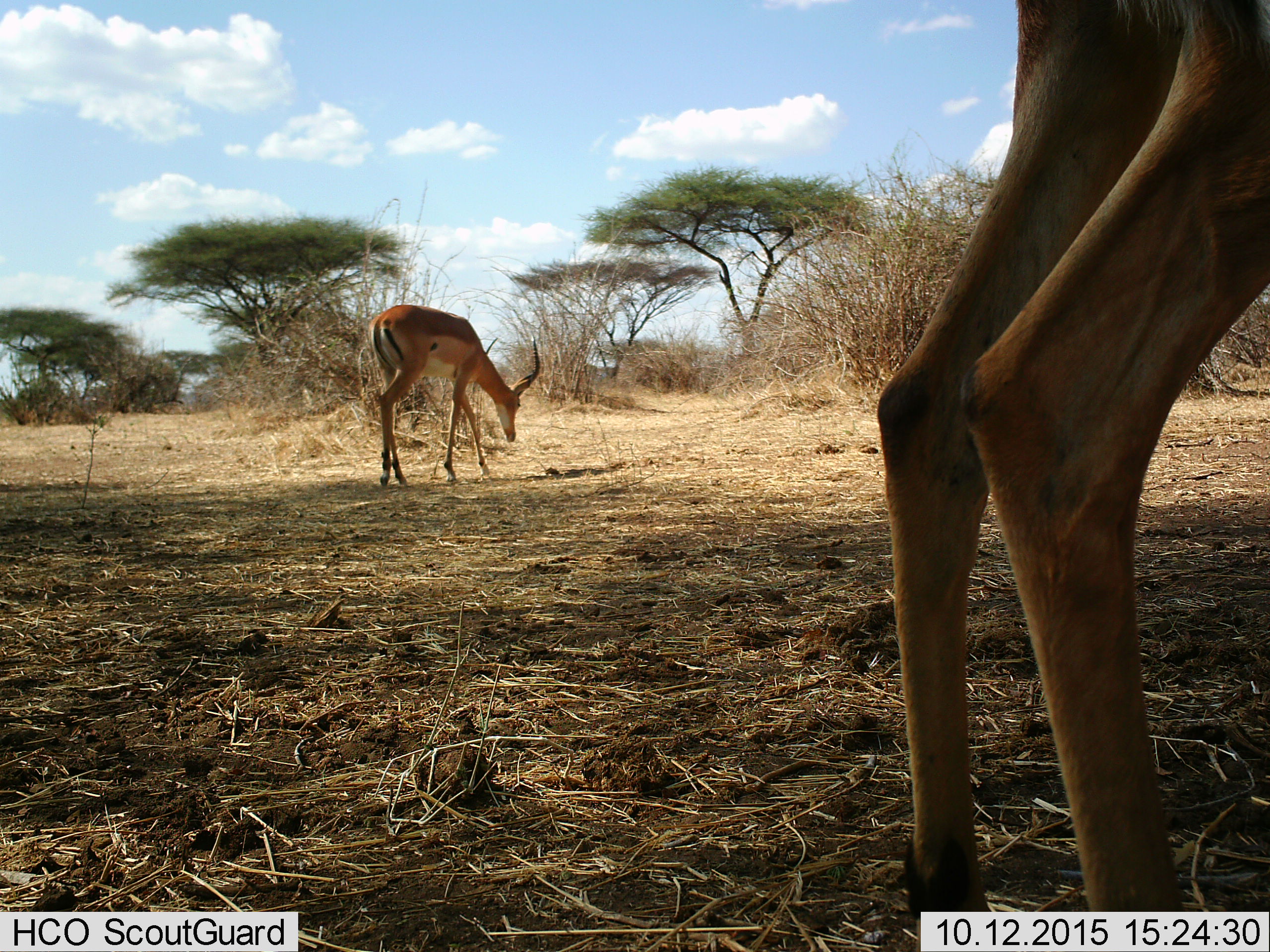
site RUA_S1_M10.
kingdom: Animalia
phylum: Chordata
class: Mammalia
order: Artiodactyla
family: Bovidae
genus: Aepyceros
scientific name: Aepyceros melampus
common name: impala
Impala (Aepyceros melampus), count 2. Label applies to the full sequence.